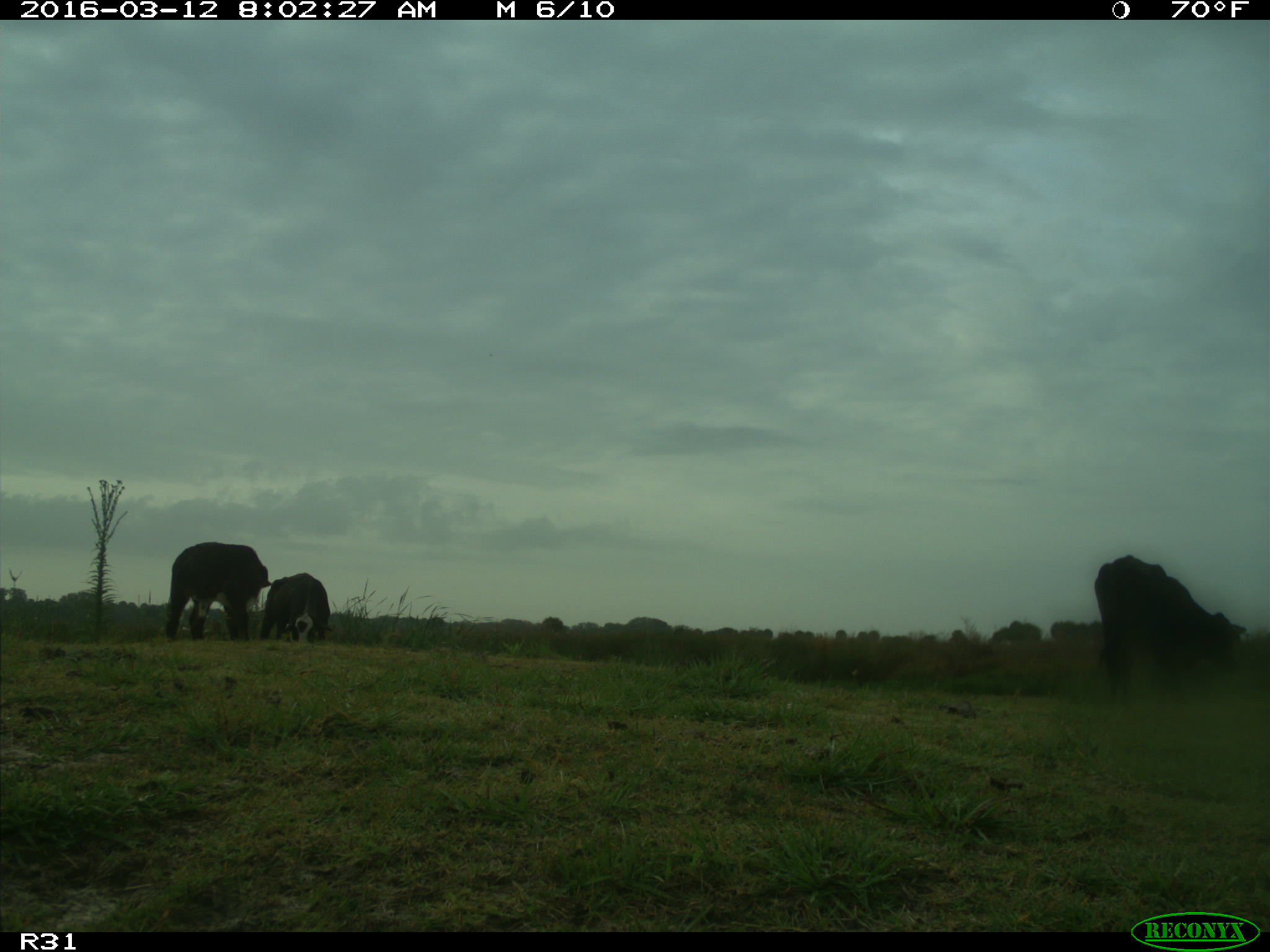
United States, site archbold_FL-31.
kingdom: Animalia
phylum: Chordata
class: Mammalia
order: Artiodactyla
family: Bovidae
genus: Bos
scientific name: Bos taurus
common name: domestic cow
Bos taurus (domestic cow).